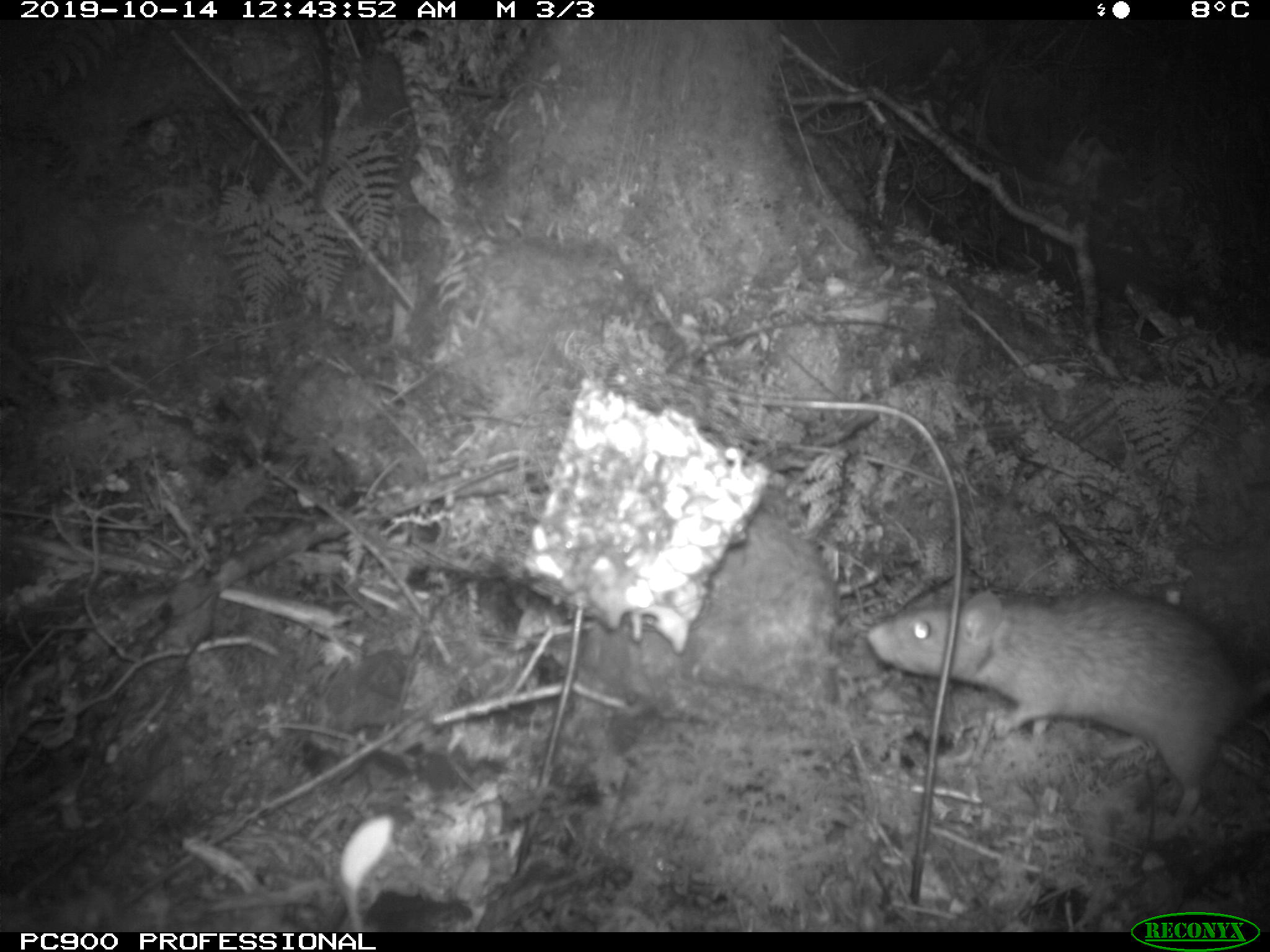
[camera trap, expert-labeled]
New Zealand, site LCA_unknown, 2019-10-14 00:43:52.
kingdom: Animalia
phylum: Chordata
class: Mammalia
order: Rodentia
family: Muridae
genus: Rattus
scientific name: Rattus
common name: rat